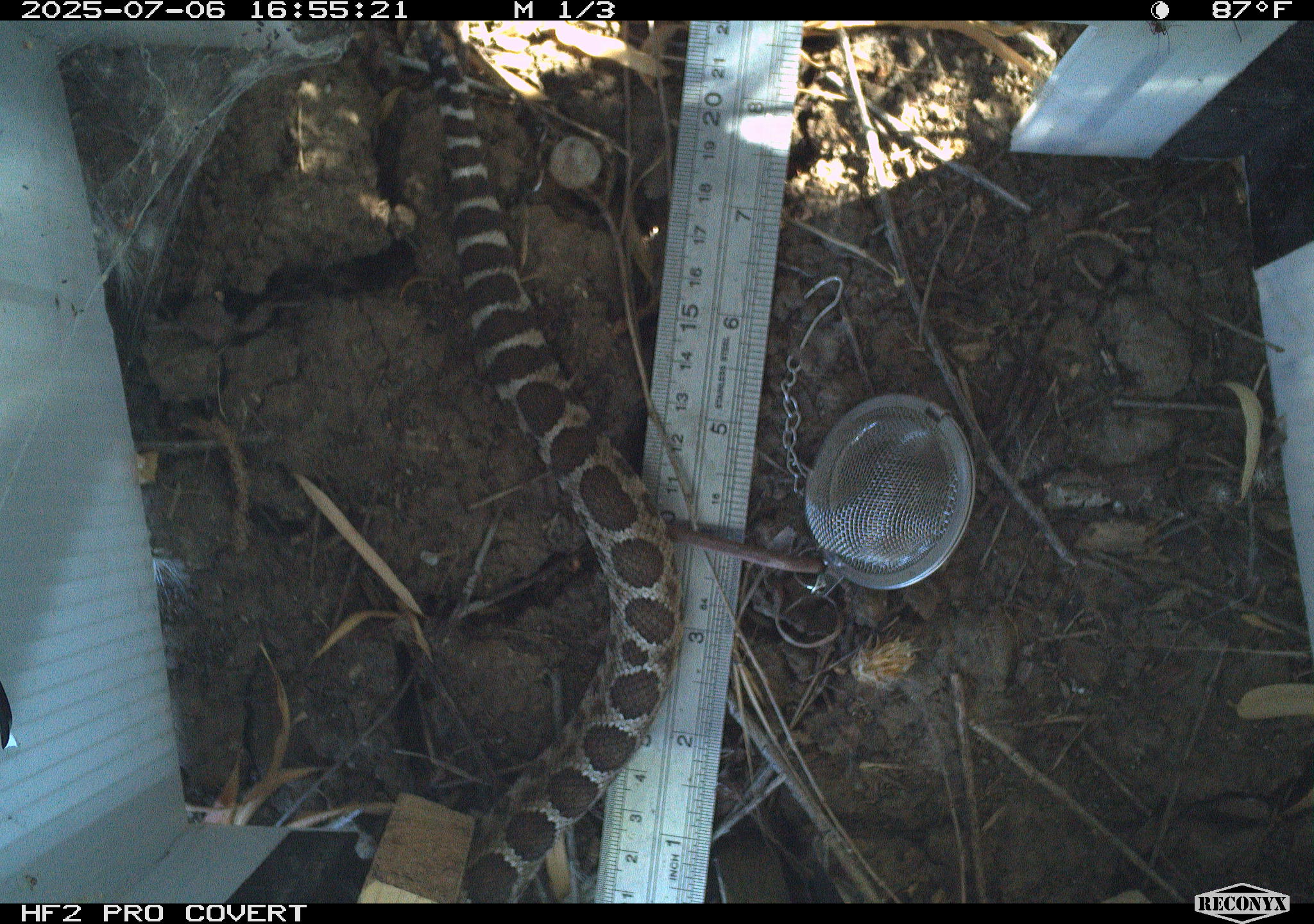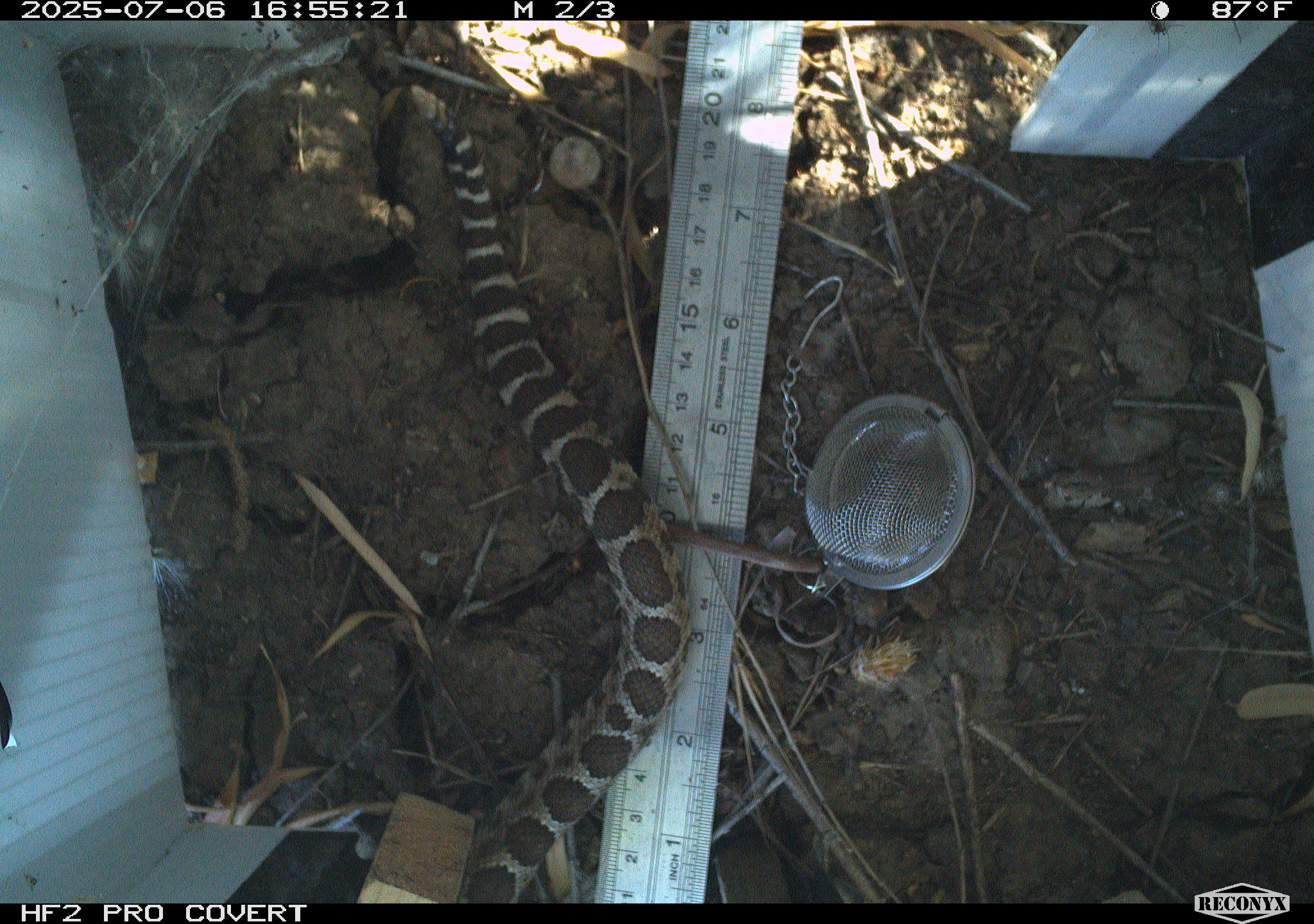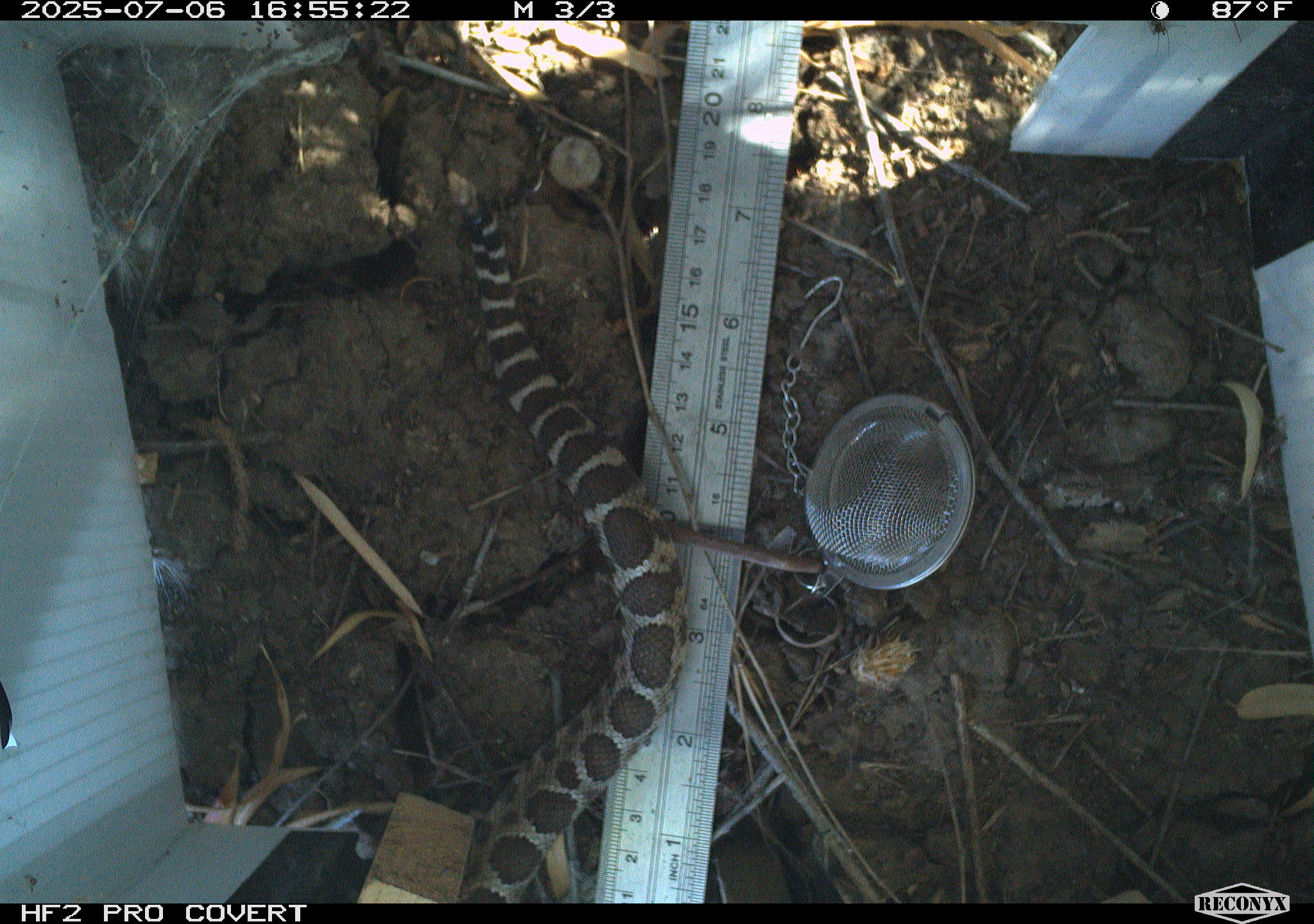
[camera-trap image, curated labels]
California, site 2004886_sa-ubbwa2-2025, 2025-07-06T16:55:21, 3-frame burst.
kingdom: Animalia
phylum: Chordata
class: Reptilia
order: Squamata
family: Viperidae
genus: Crotalus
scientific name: Crotalus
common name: rattlers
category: crotalus species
Crotalus species (rattlers) (Crotalus).